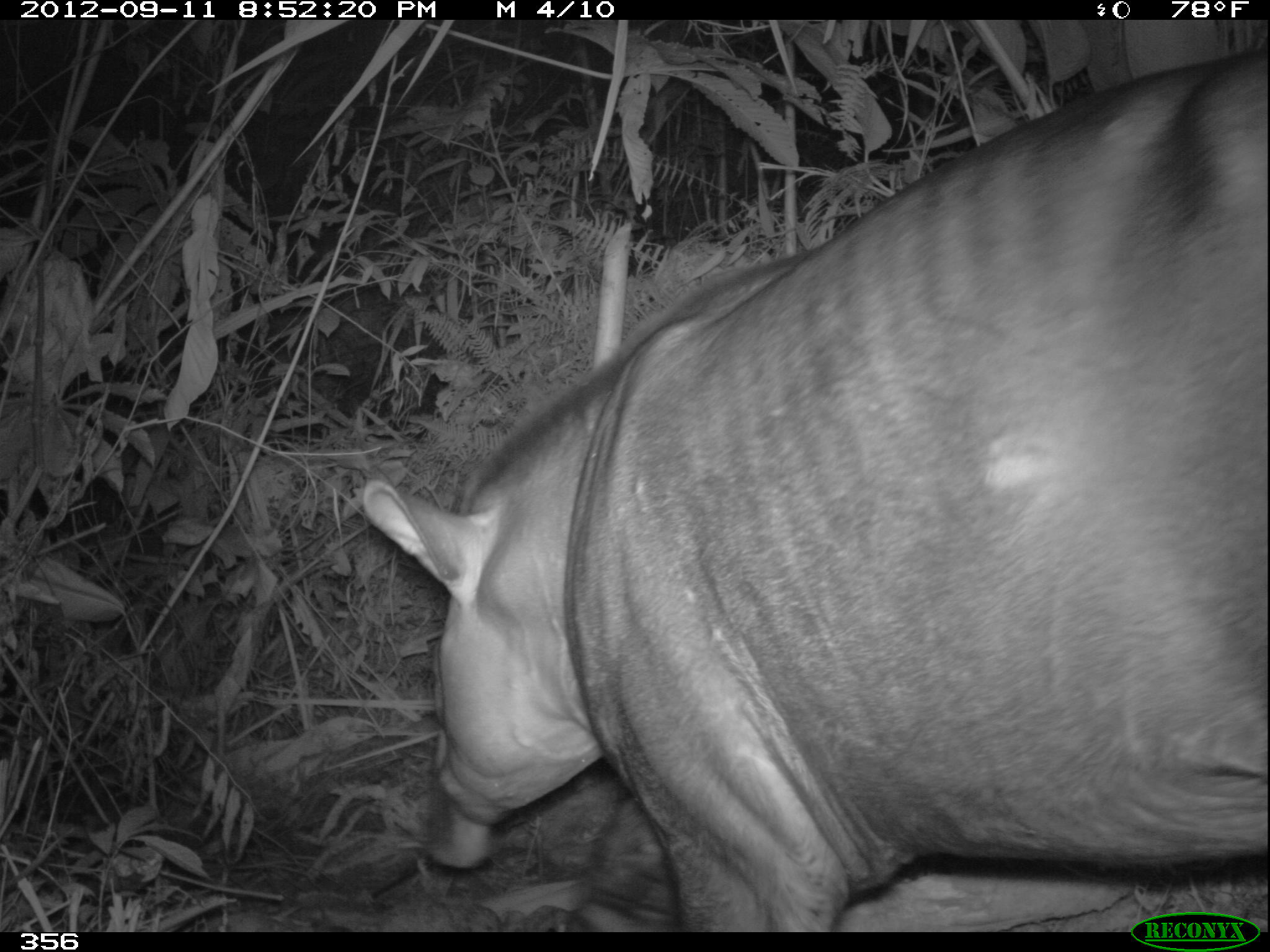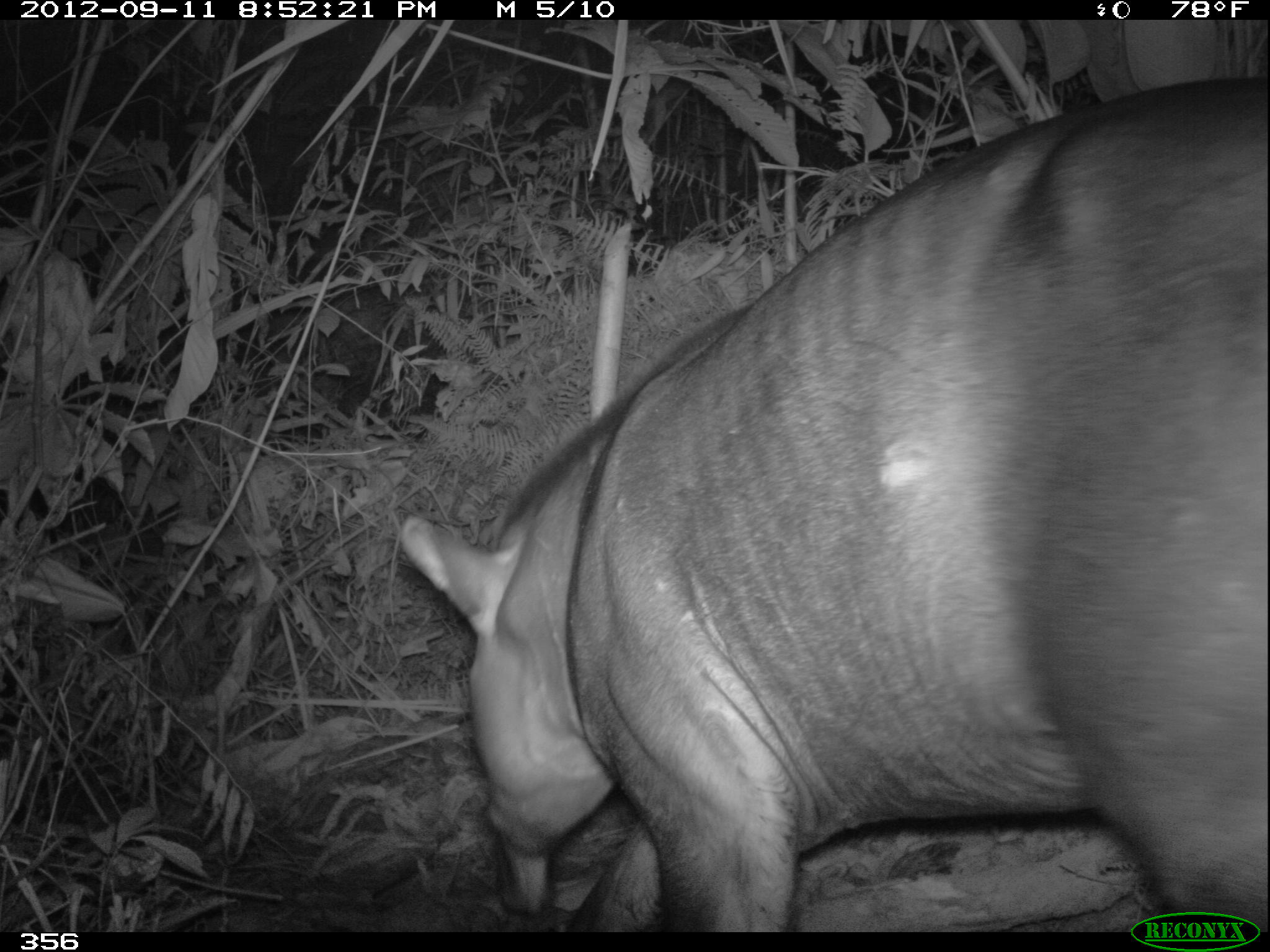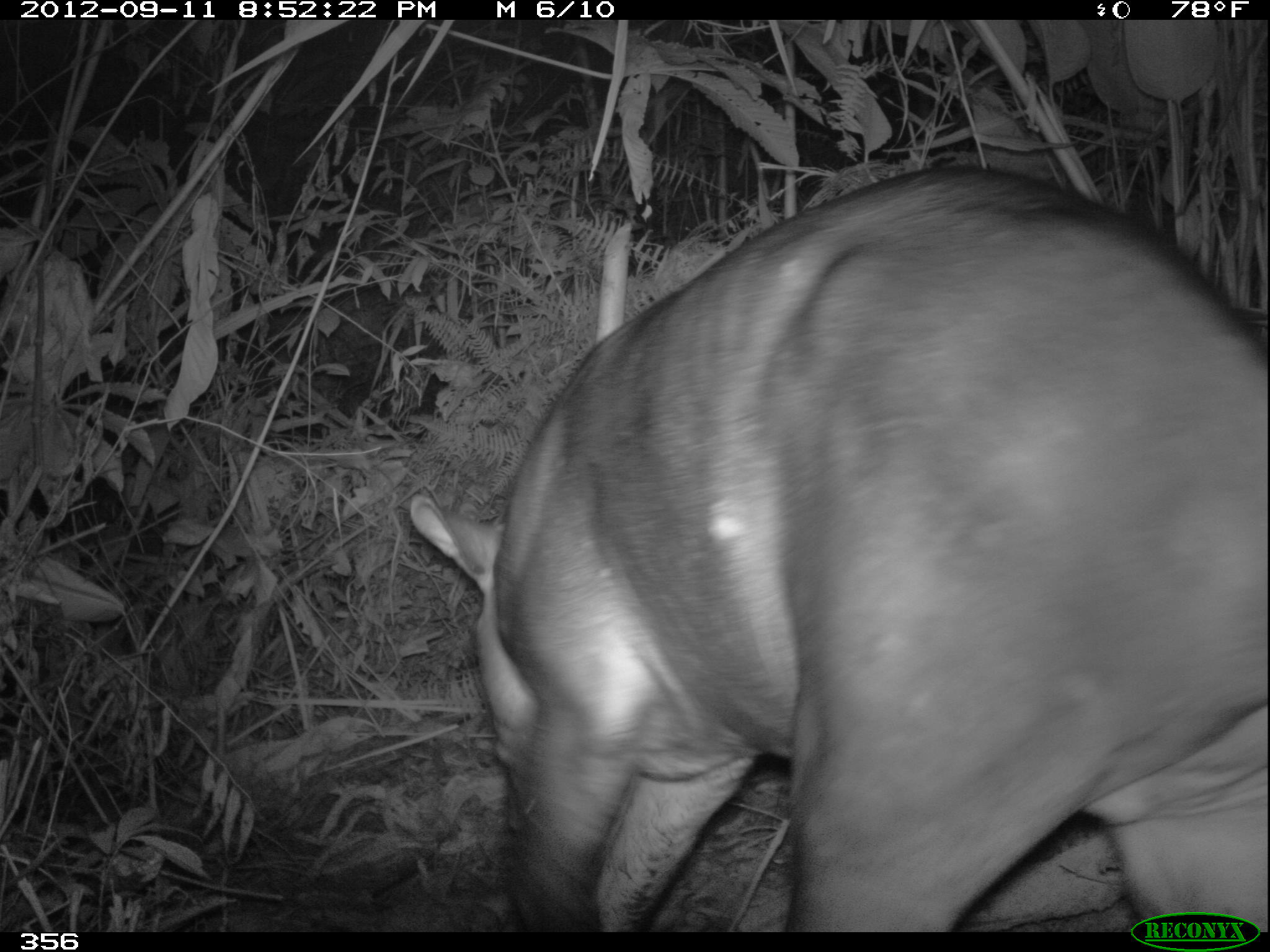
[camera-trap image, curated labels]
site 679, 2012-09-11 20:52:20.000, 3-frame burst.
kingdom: Animalia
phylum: Chordata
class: Mammalia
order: Perissodactyla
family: Tapiridae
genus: Tapirus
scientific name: Tapirus terrestris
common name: south american tapir